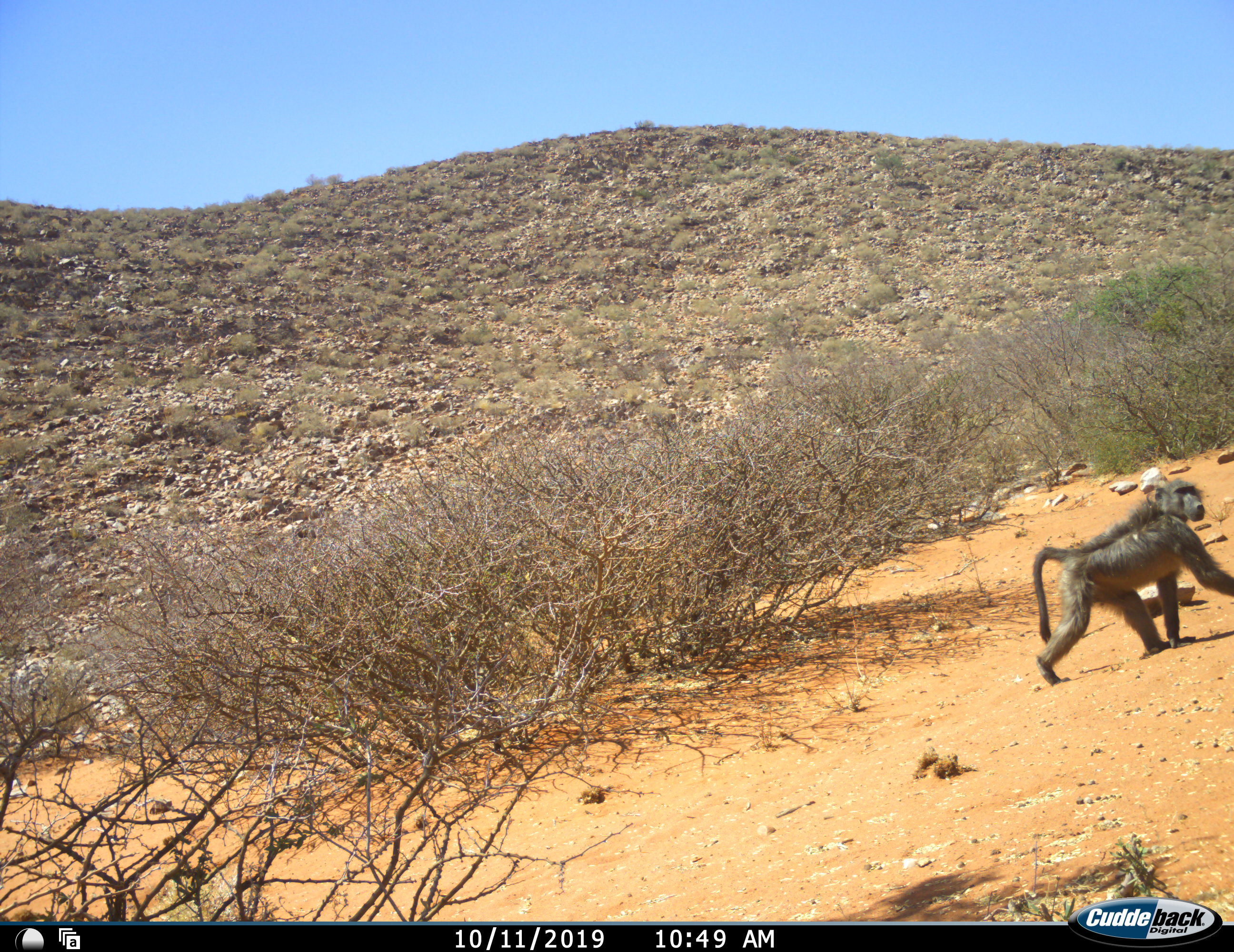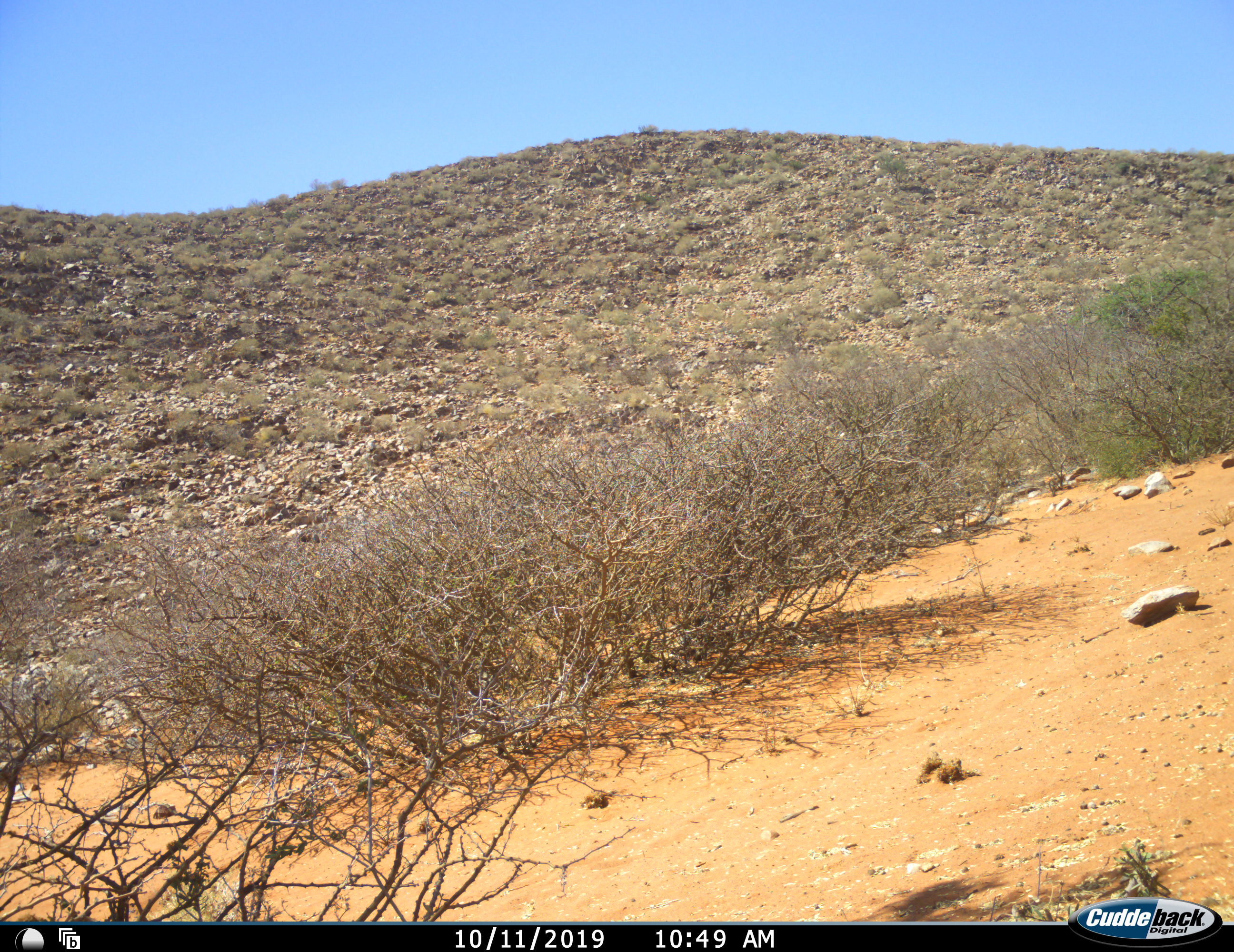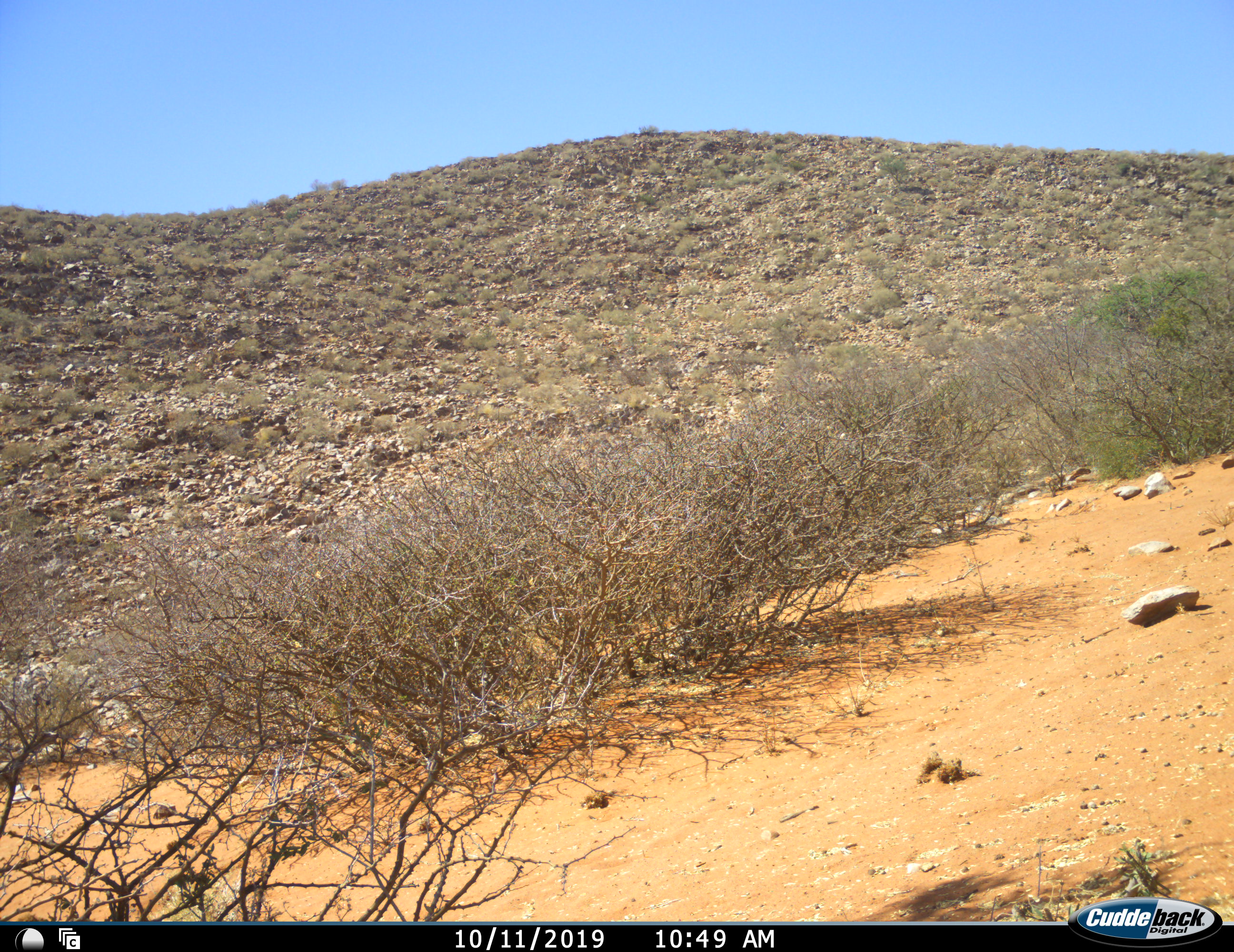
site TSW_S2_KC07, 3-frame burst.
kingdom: Animalia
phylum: Chordata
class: Mammalia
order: Primates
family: Cercopithecidae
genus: Papio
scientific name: Papio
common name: baboon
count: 1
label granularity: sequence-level